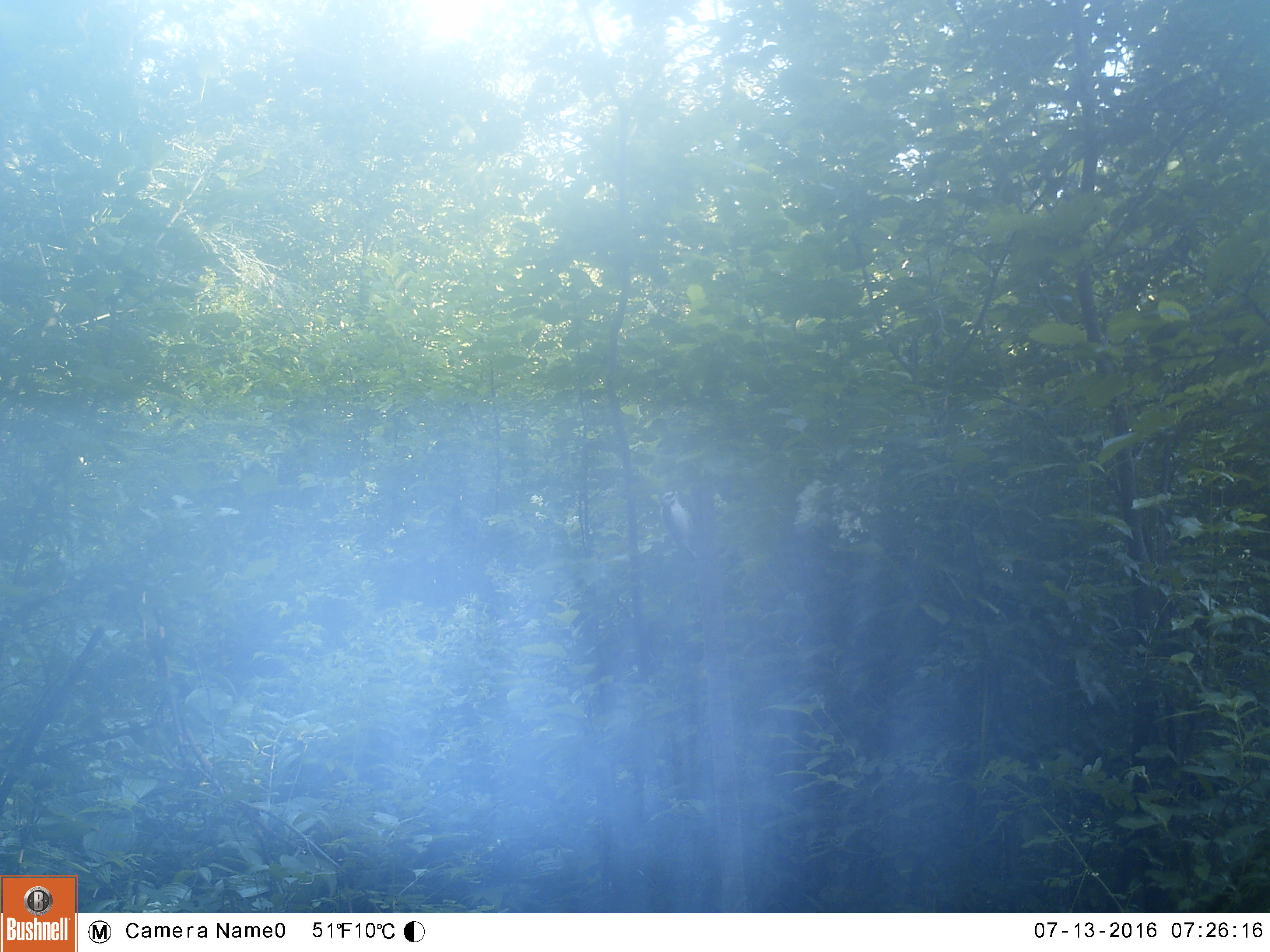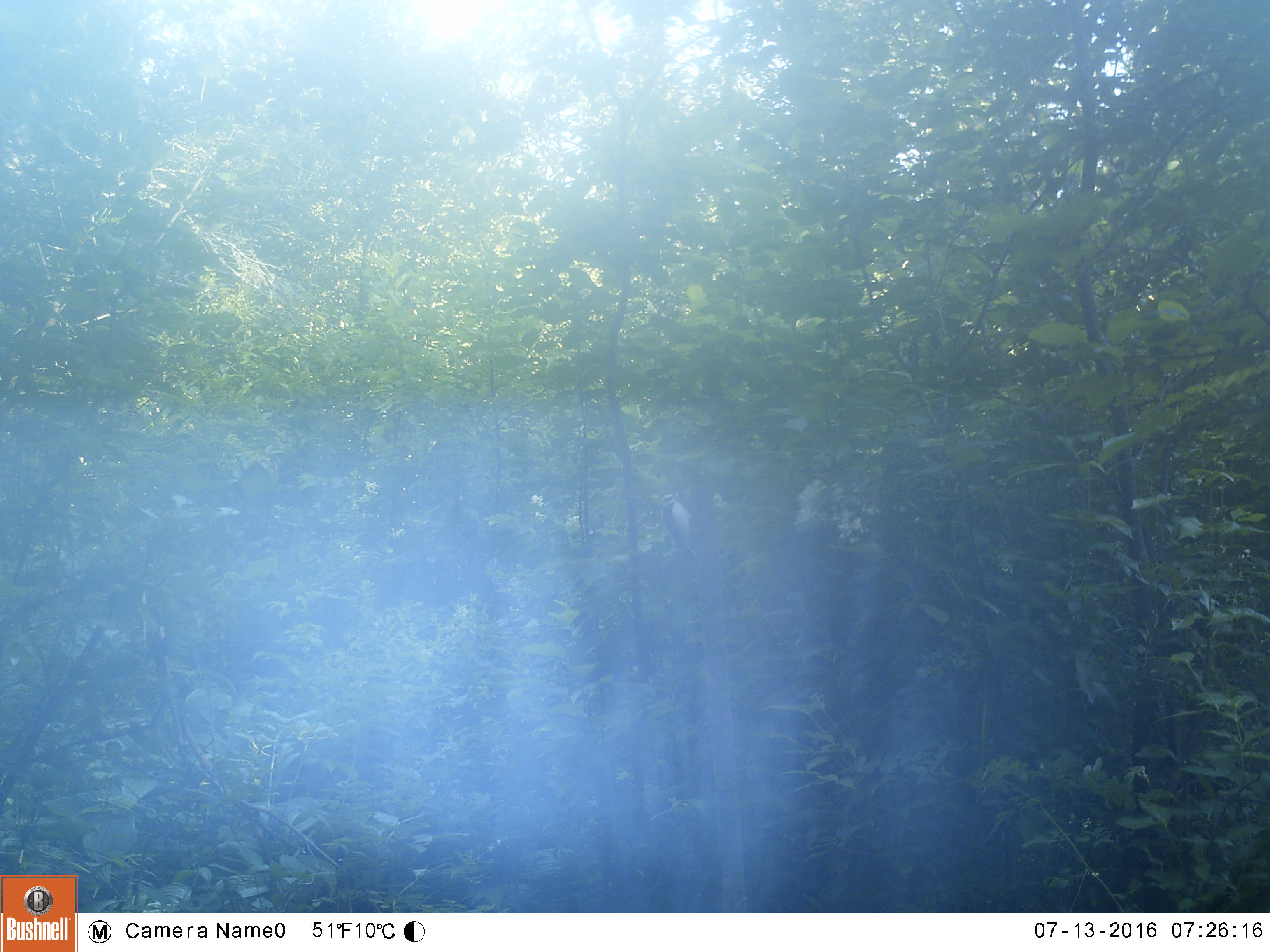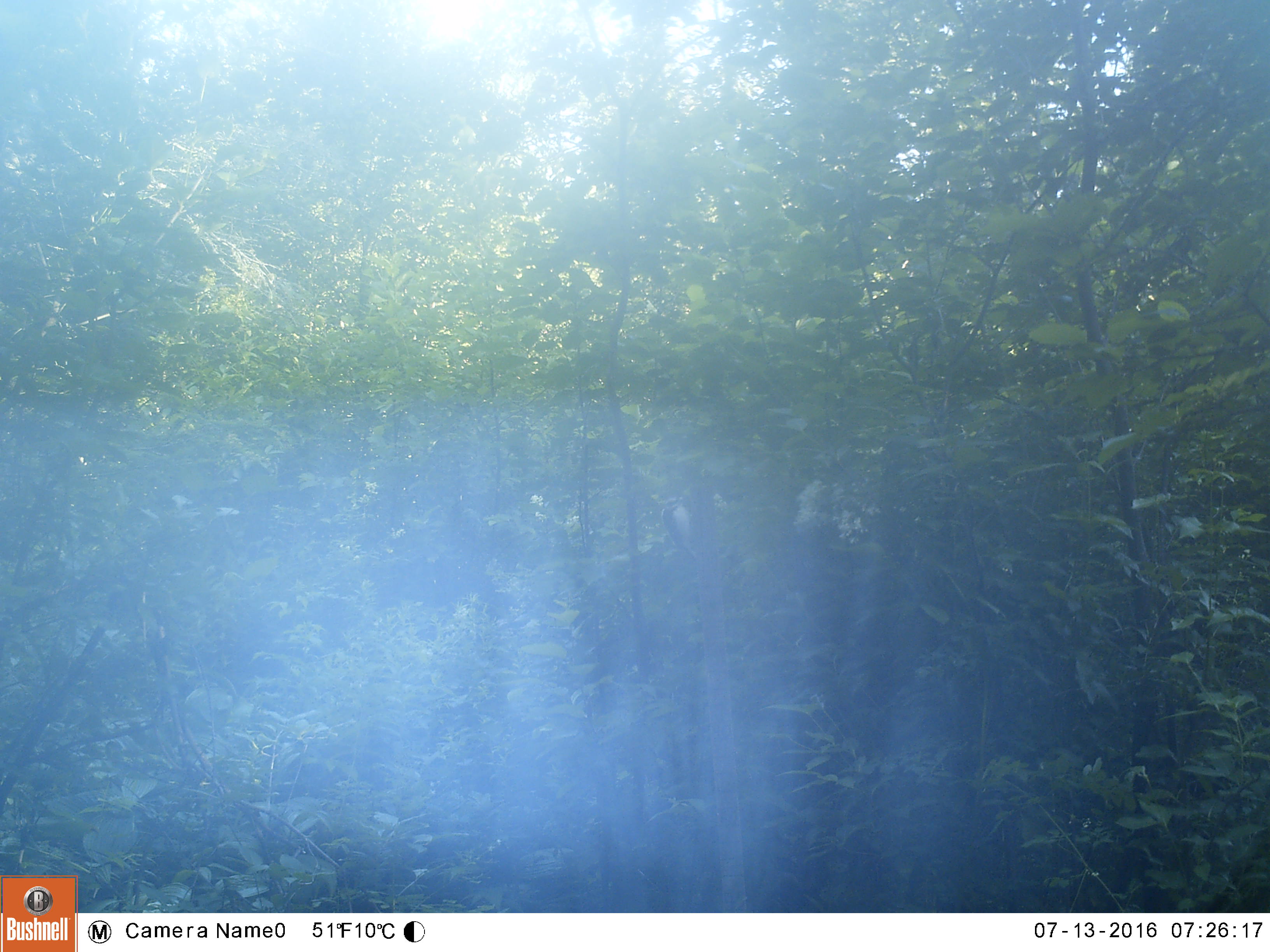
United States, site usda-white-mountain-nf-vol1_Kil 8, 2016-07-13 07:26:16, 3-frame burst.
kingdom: Animalia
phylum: Chordata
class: Aves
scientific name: Aves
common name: bird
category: bird sp.